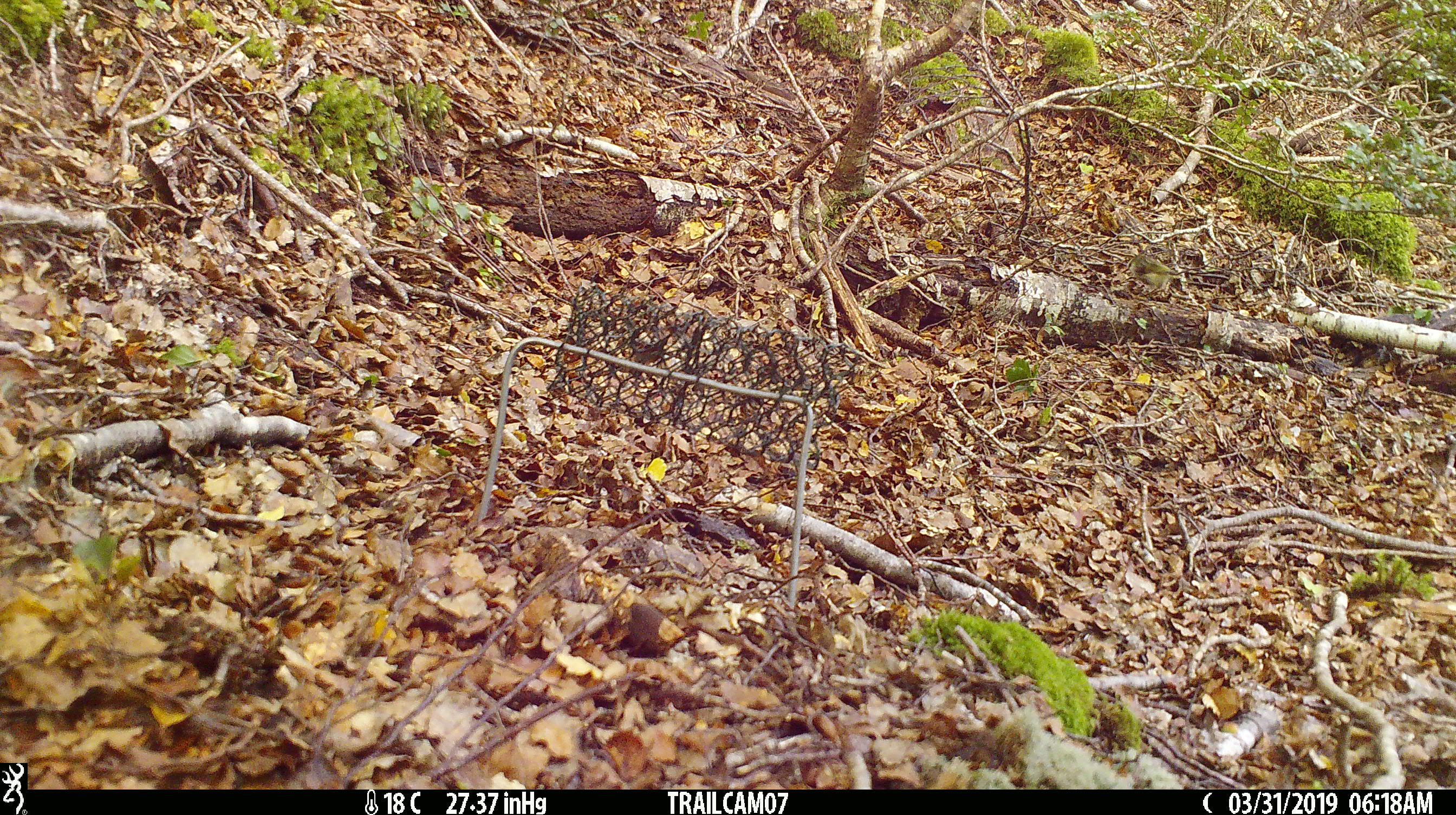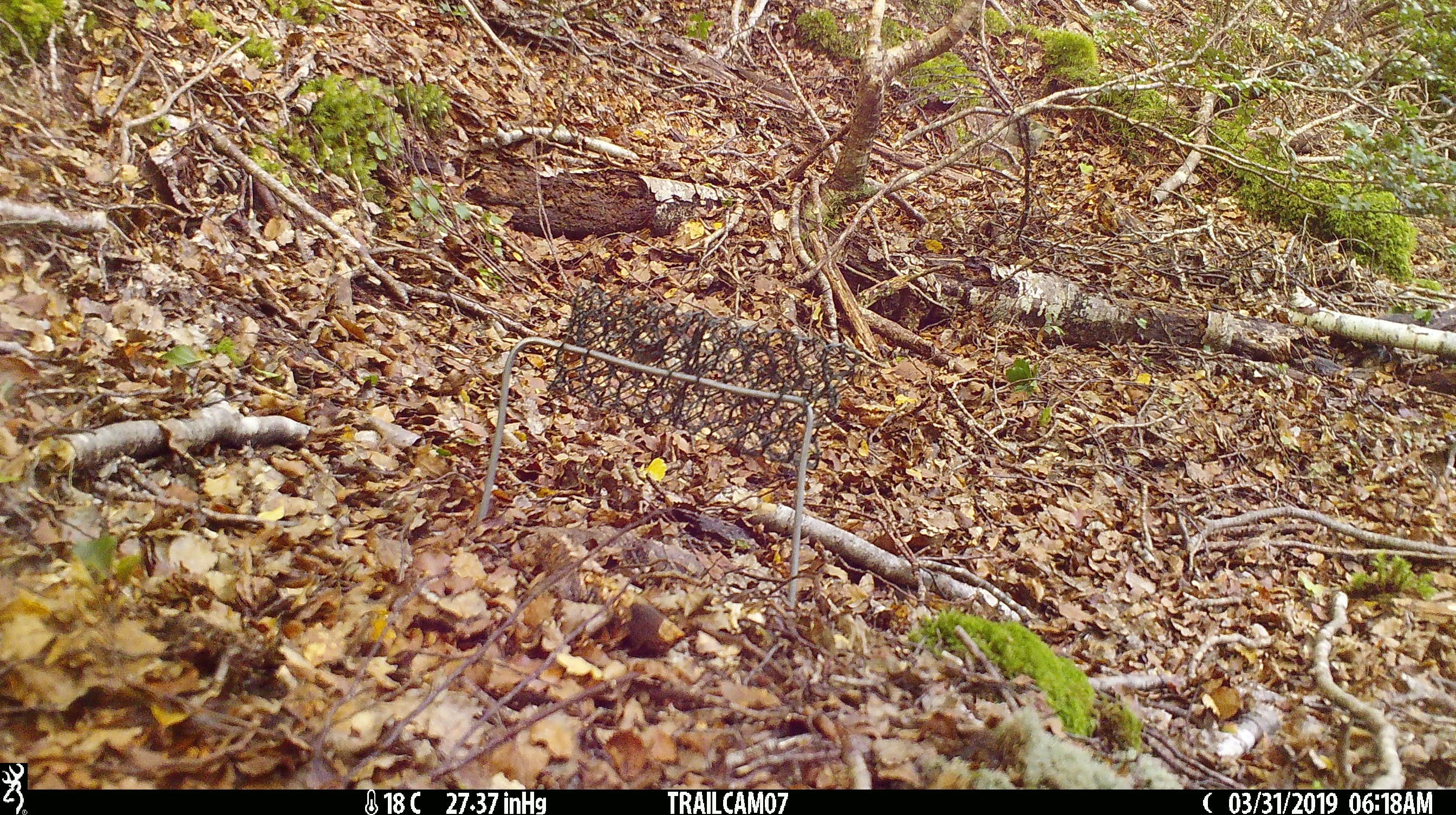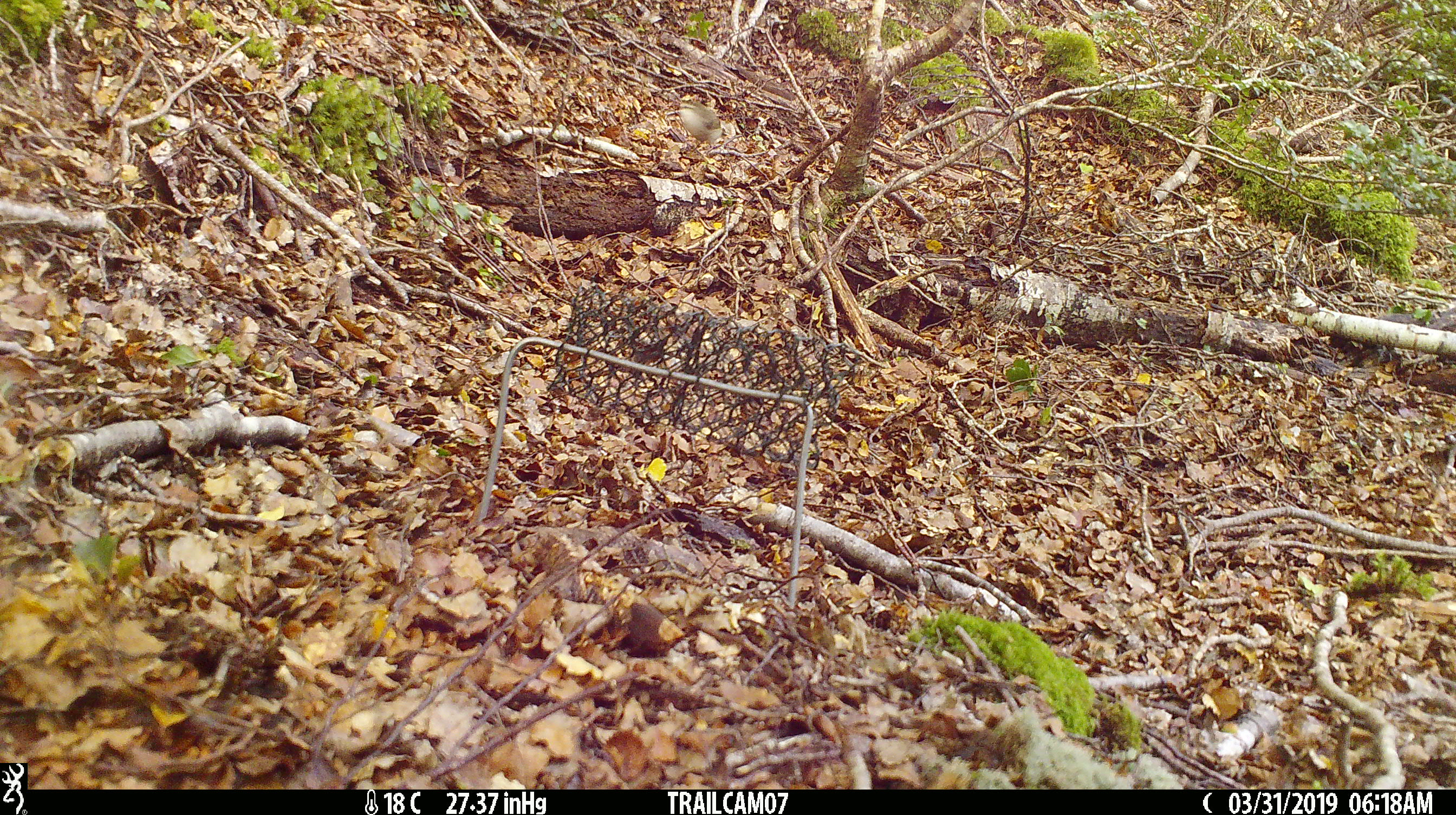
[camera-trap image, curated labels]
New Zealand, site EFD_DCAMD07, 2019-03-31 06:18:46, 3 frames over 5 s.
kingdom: Animalia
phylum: Chordata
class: Aves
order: Passeriformes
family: Acanthisittidae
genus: Acanthisitta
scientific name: Acanthisitta chloris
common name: rifleman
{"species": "rifleman (Acanthisitta chloris)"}